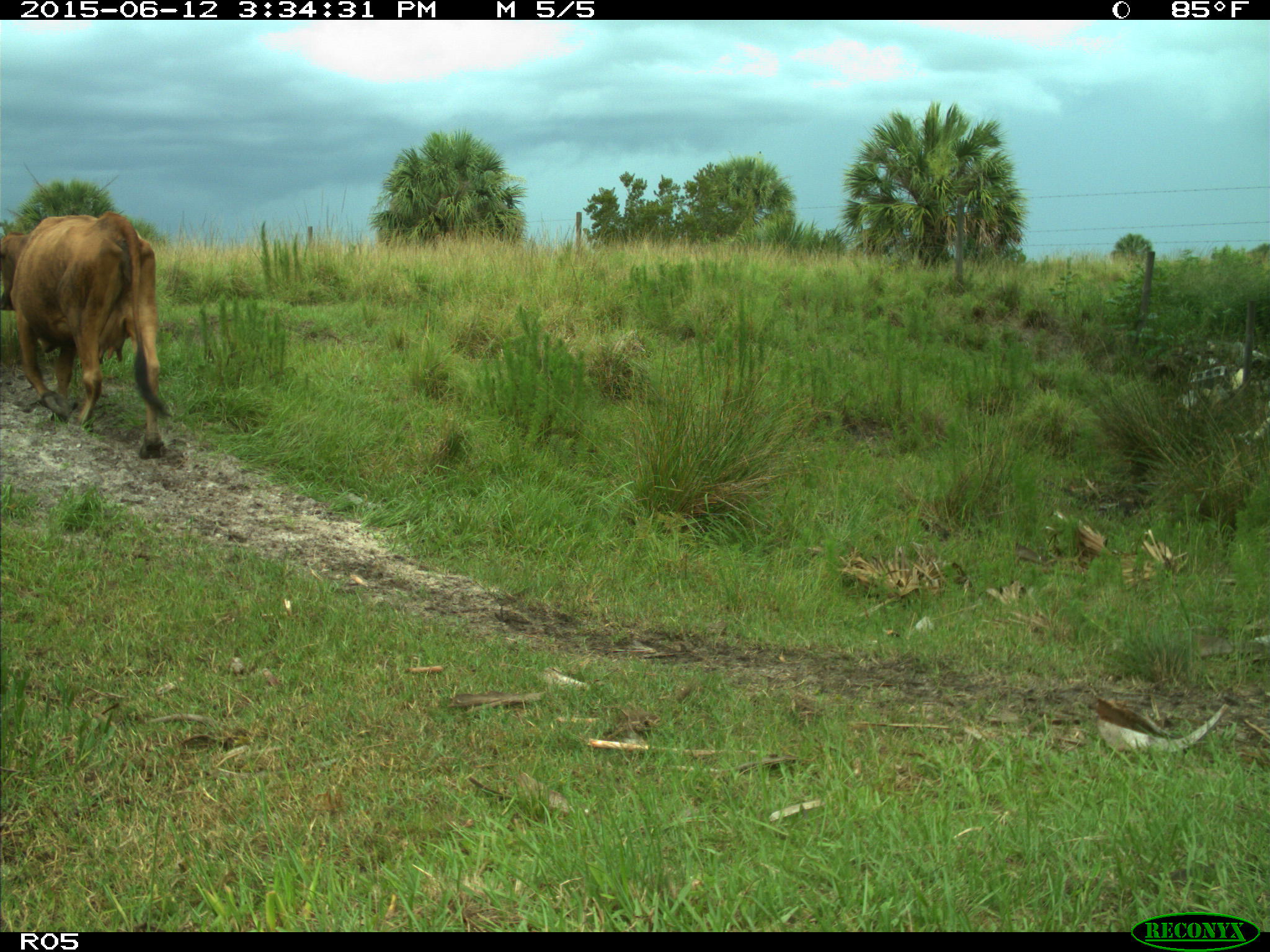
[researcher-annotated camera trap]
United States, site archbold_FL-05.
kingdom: Animalia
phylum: Chordata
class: Mammalia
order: Artiodactyla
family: Bovidae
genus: Bos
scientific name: Bos taurus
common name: domestic cow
Bos taurus (domestic cow).